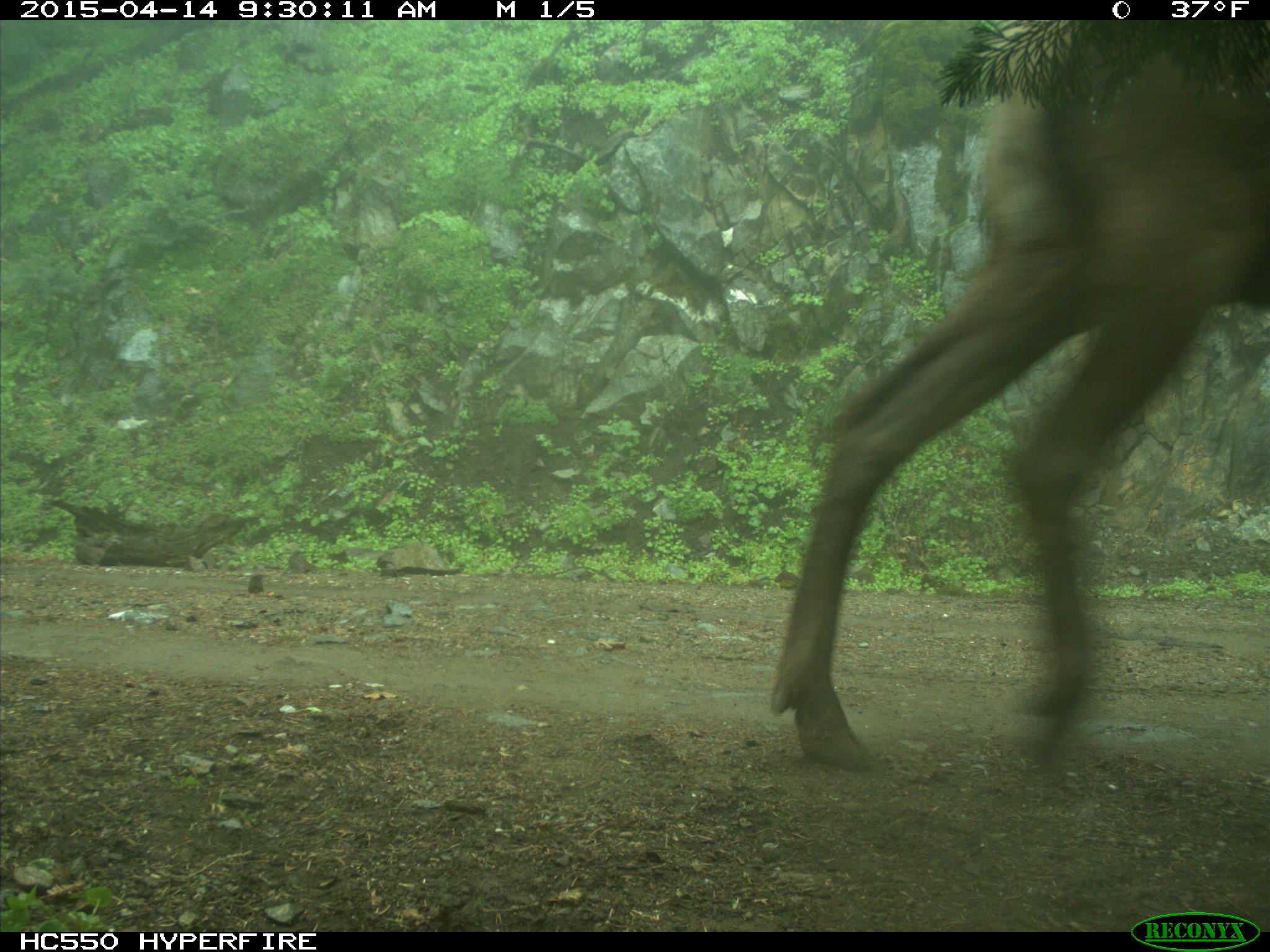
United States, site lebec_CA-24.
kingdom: Animalia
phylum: Chordata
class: Mammalia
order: Artiodactyla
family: Cervidae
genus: Cervus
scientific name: Cervus canadensis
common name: elk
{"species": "Cervus canadensis (elk)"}